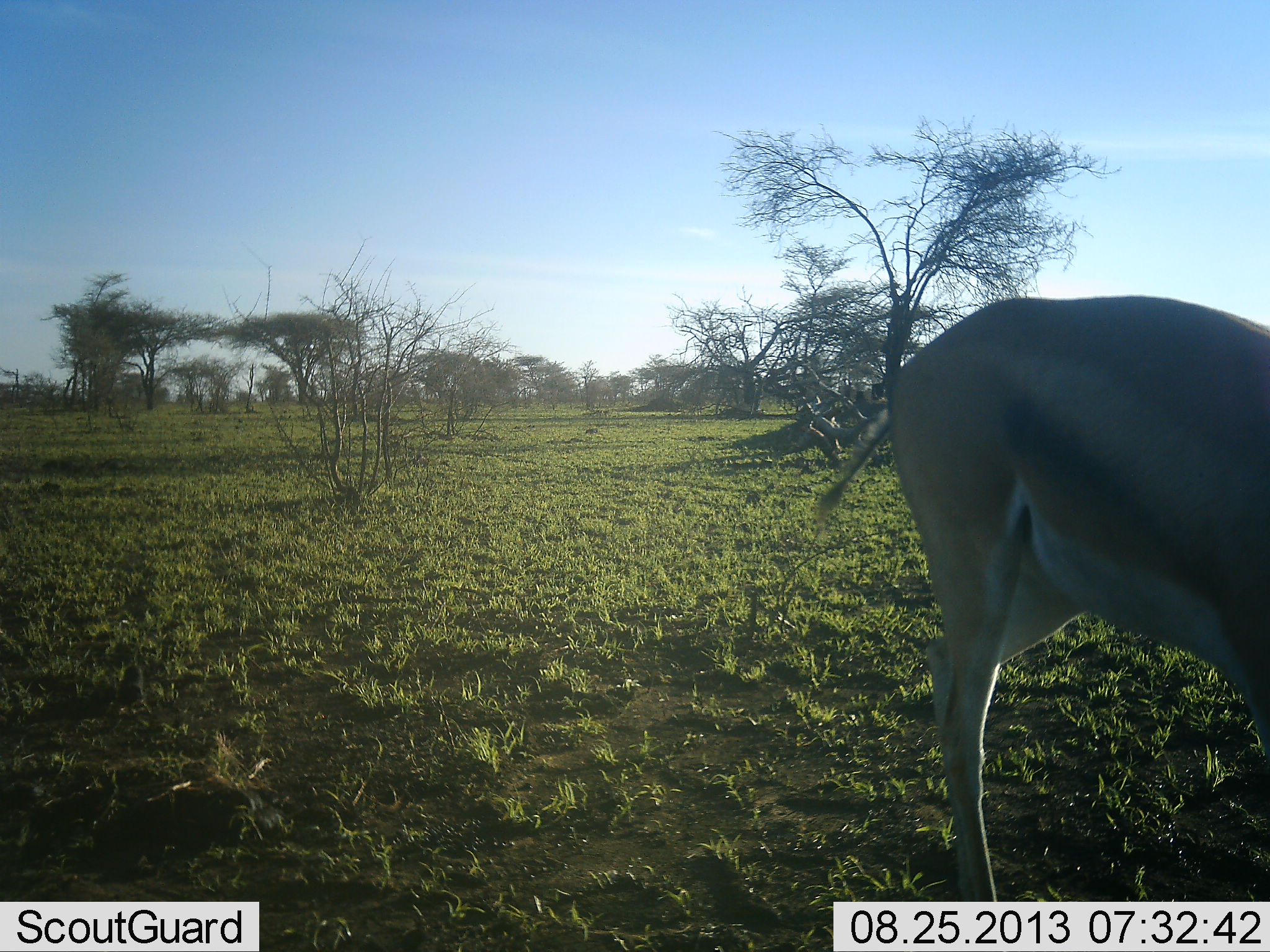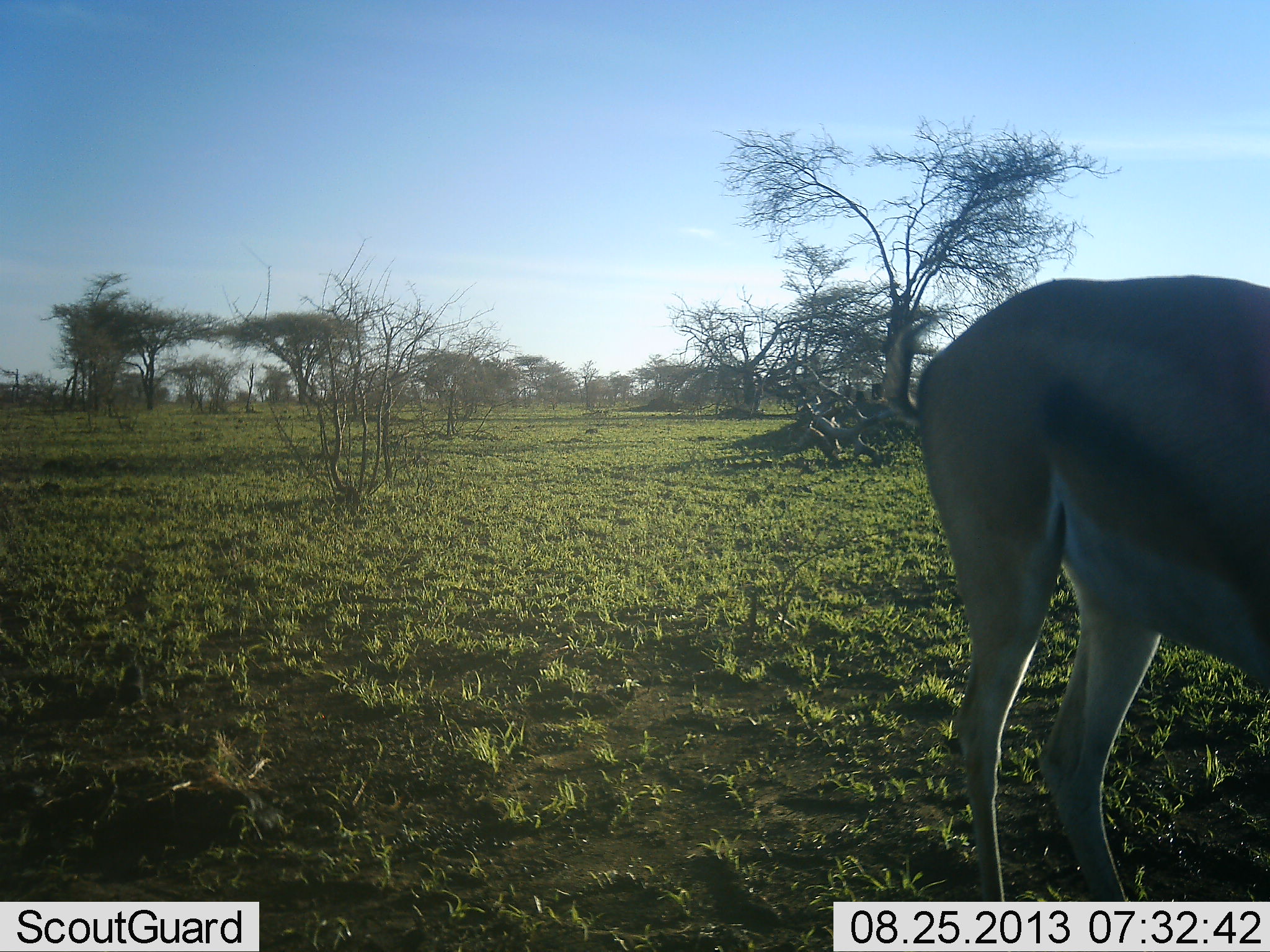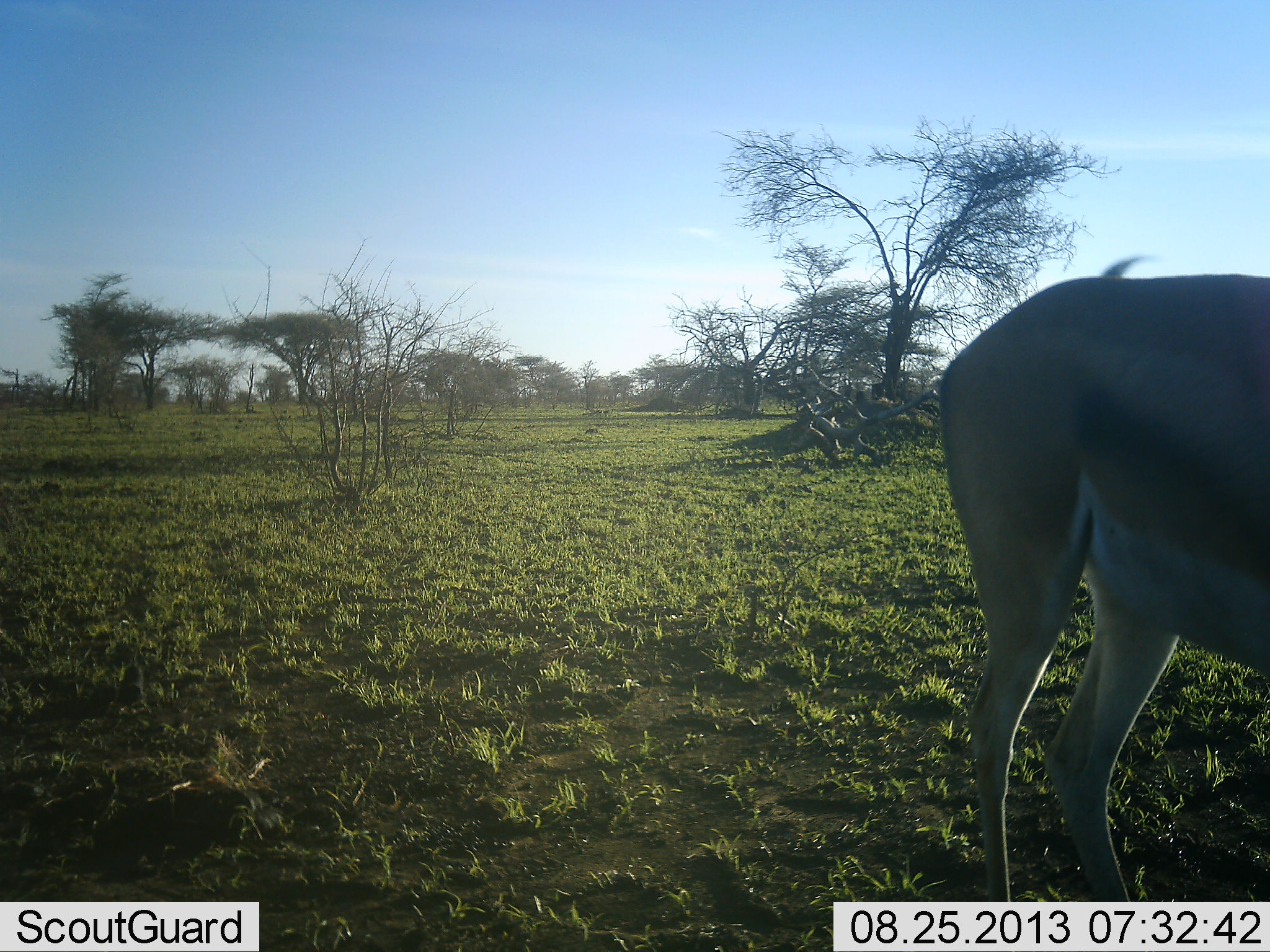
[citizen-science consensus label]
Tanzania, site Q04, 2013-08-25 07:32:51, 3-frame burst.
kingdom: Animalia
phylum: Chordata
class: Mammalia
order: Artiodactyla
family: Bovidae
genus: Nanger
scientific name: Nanger granti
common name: grant's gazelle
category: gazellegrants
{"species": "gazellegrants (grant's gazelle) (Nanger granti)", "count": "1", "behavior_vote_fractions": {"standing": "90%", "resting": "0%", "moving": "0%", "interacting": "0%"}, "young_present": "0%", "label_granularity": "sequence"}